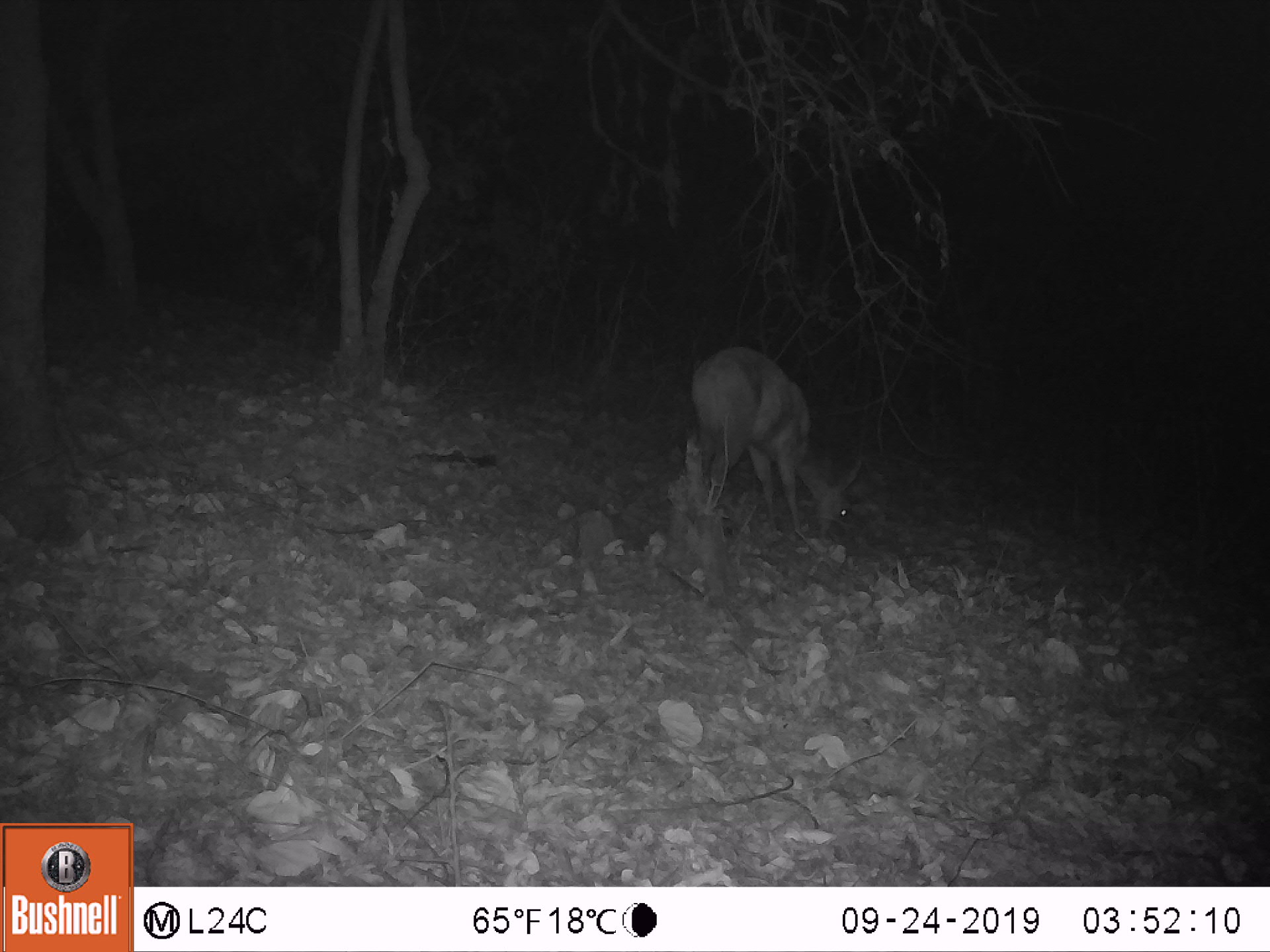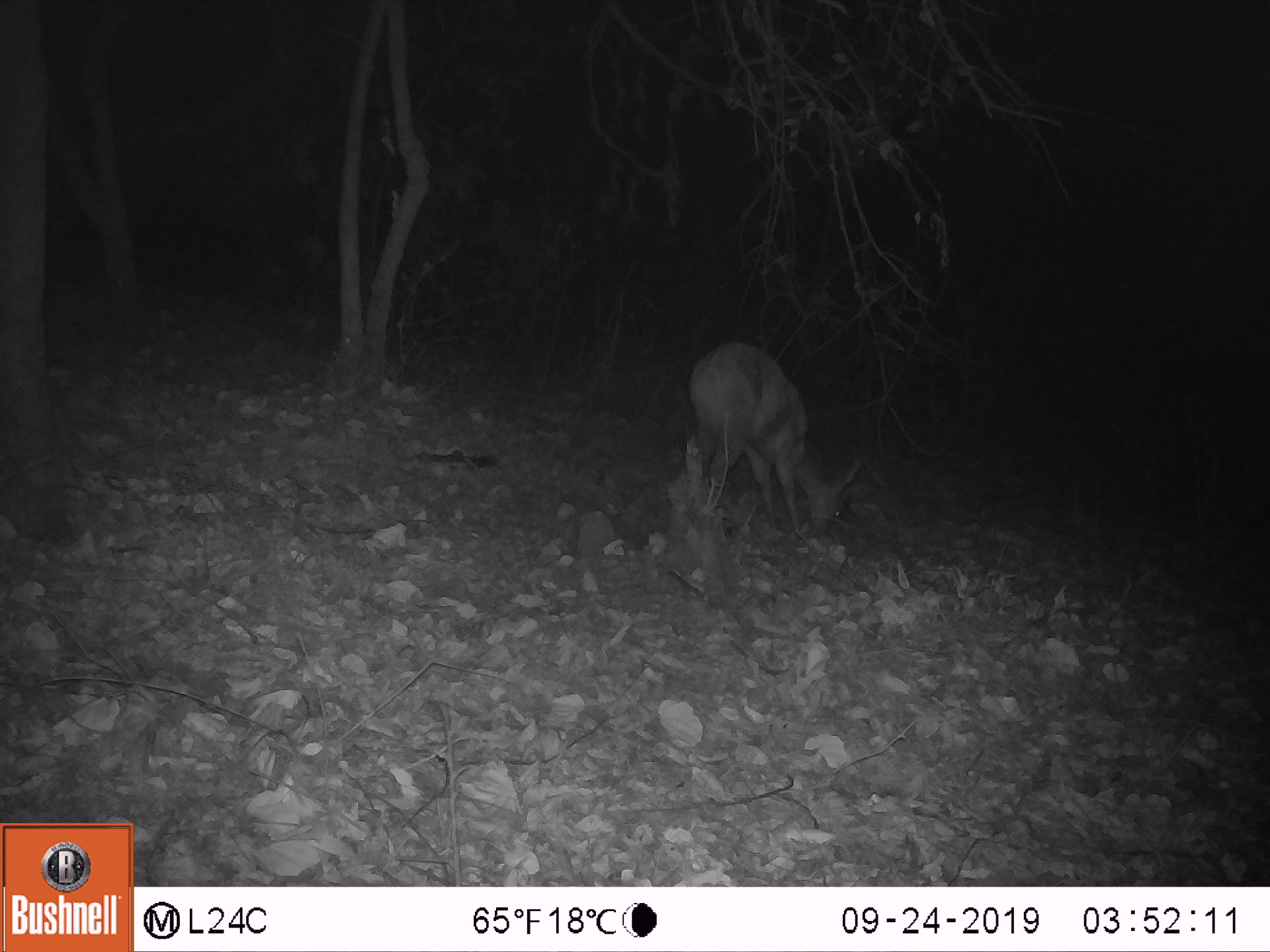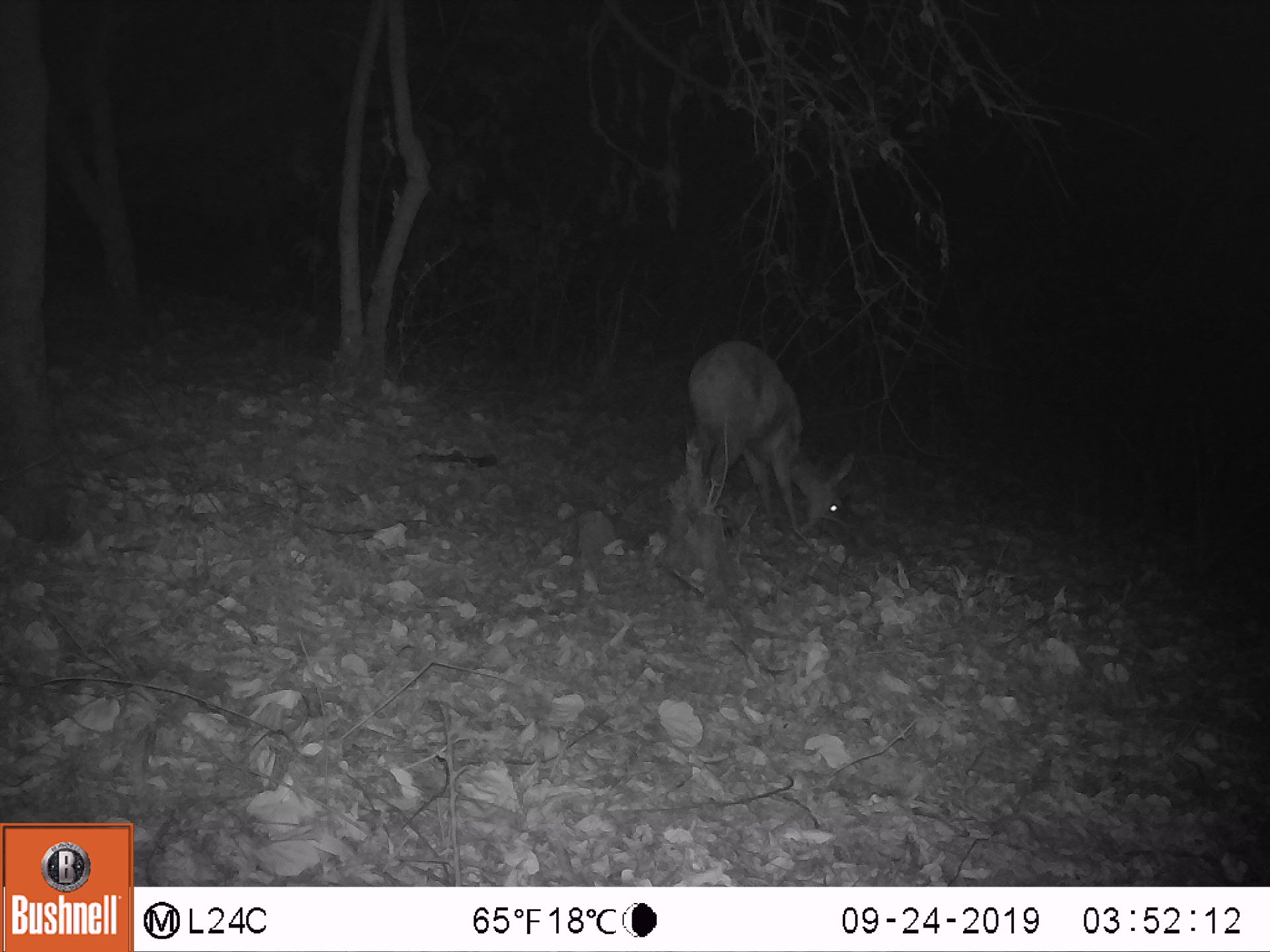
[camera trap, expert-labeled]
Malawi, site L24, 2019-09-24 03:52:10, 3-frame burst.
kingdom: Animalia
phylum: Chordata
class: Mammalia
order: Artiodactyla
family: Bovidae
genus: Tragelaphus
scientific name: Tragelaphus sylvaticus sylvaticus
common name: cape bushbuck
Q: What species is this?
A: Cape bushbuck (Tragelaphus sylvaticus sylvaticus).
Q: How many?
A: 1.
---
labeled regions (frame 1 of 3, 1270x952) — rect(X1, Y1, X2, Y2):
cape bushbuck: rect(685, 341, 864, 543)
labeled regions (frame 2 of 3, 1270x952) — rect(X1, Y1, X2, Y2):
cape bushbuck: rect(686, 338, 867, 546)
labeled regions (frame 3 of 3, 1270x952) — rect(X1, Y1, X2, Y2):
cape bushbuck: rect(682, 332, 851, 539)